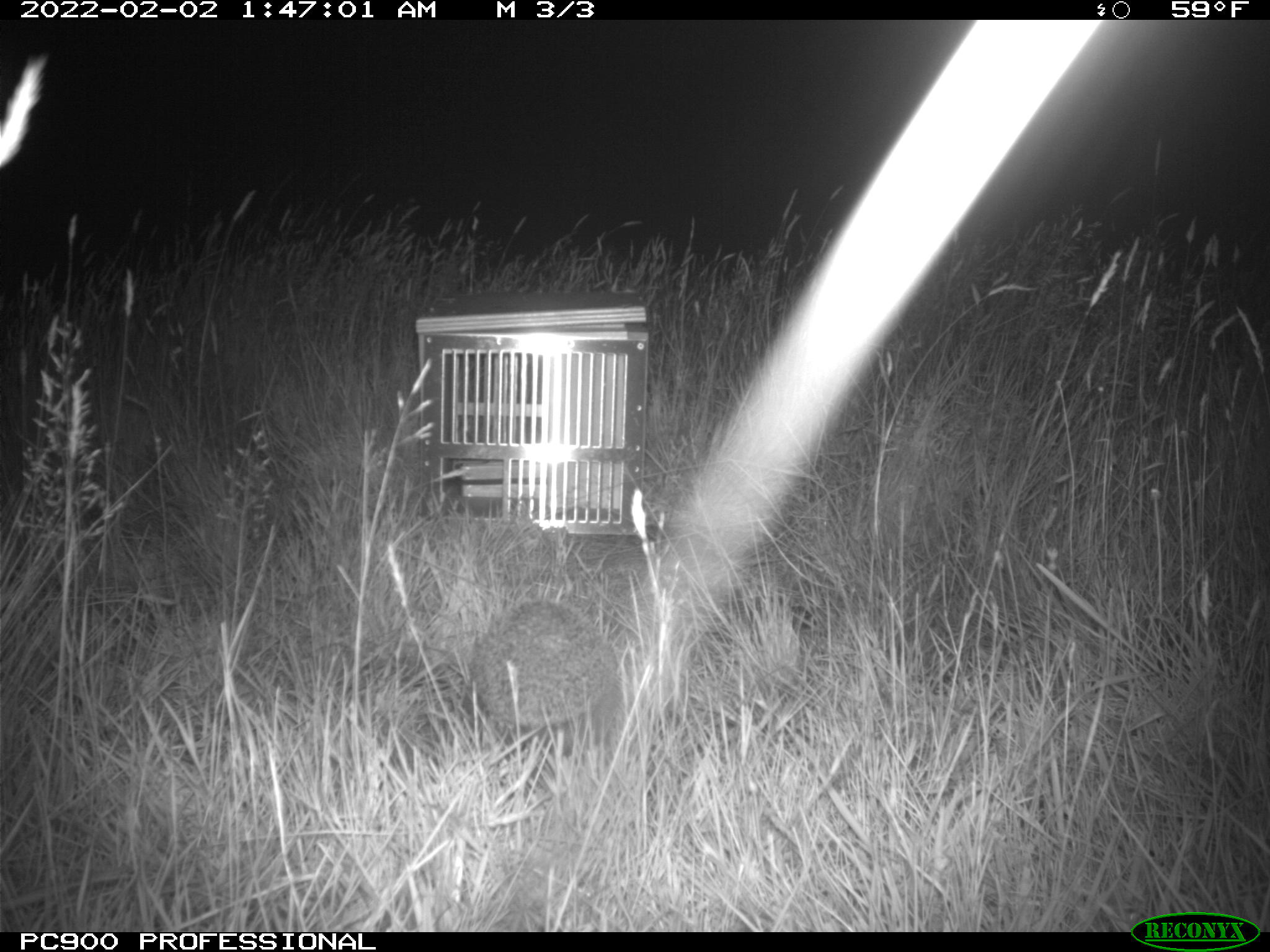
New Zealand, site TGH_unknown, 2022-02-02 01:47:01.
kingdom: Animalia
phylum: Chordata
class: Mammalia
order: Eulipotyphla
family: Erinaceidae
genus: Erinaceus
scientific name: Erinaceus europaeus europaeus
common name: european hedgehog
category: hedgehog